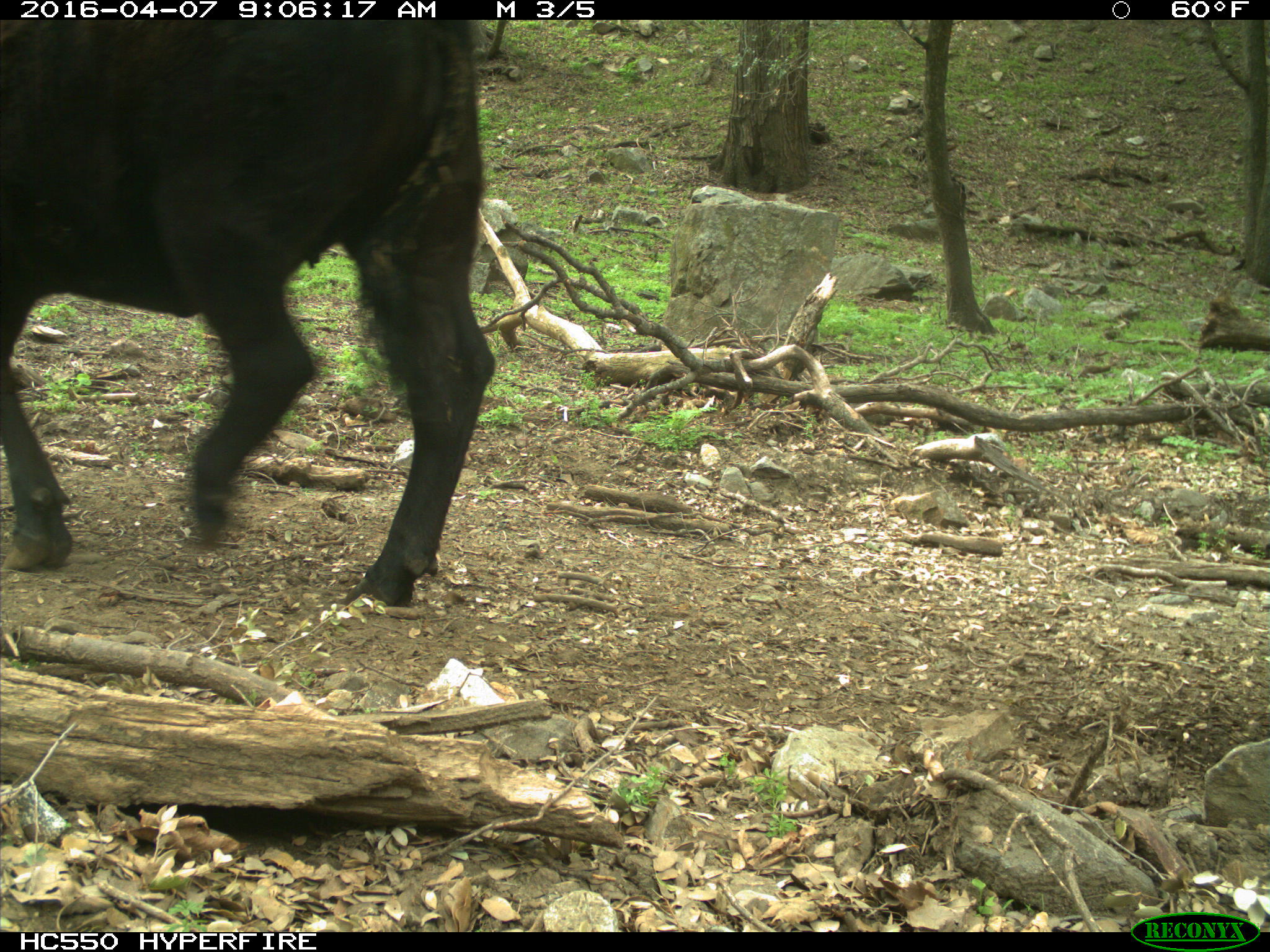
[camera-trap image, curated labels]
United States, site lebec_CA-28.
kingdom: Animalia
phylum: Chordata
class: Mammalia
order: Artiodactyla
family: Bovidae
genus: Bos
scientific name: Bos taurus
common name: domestic cow